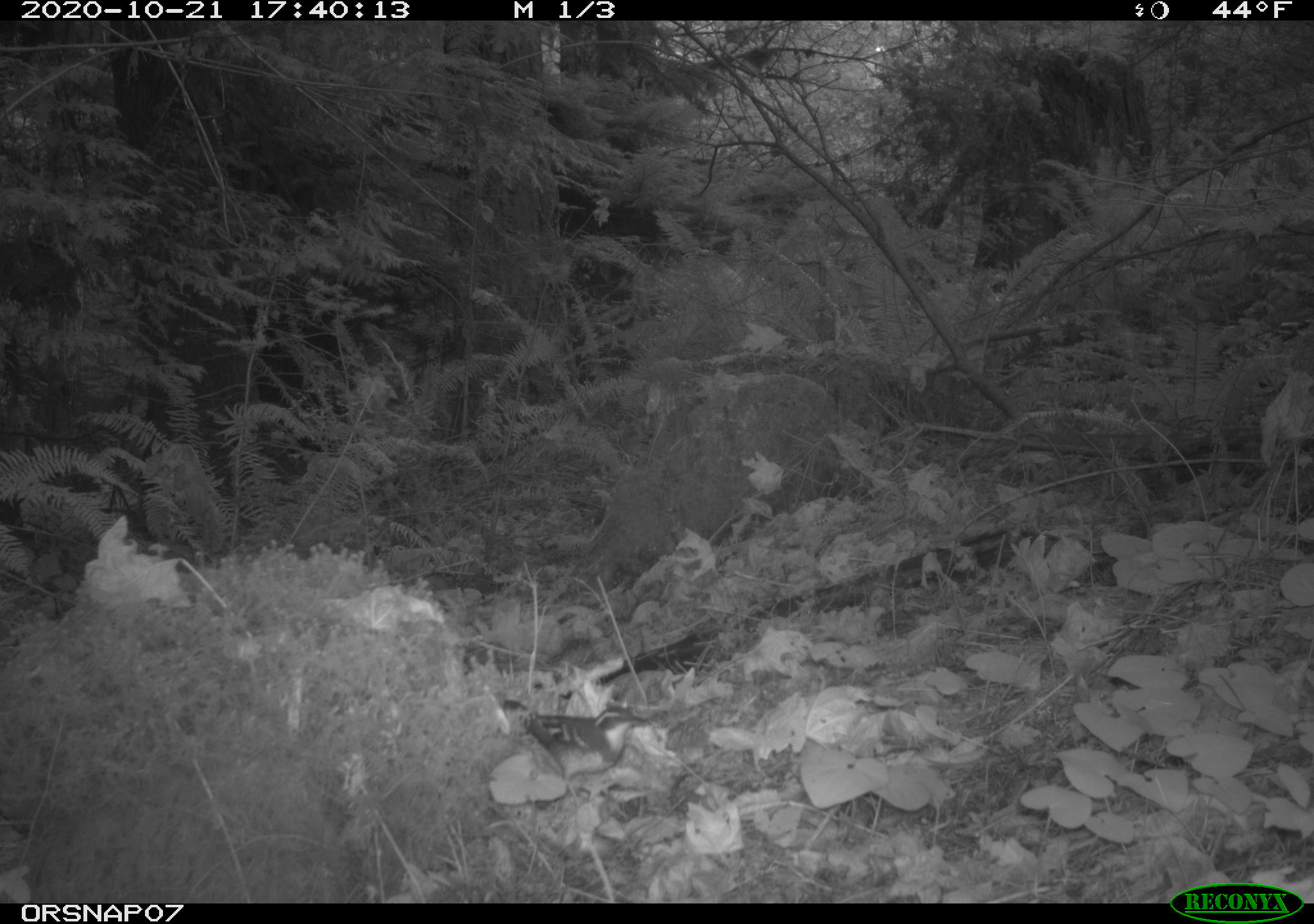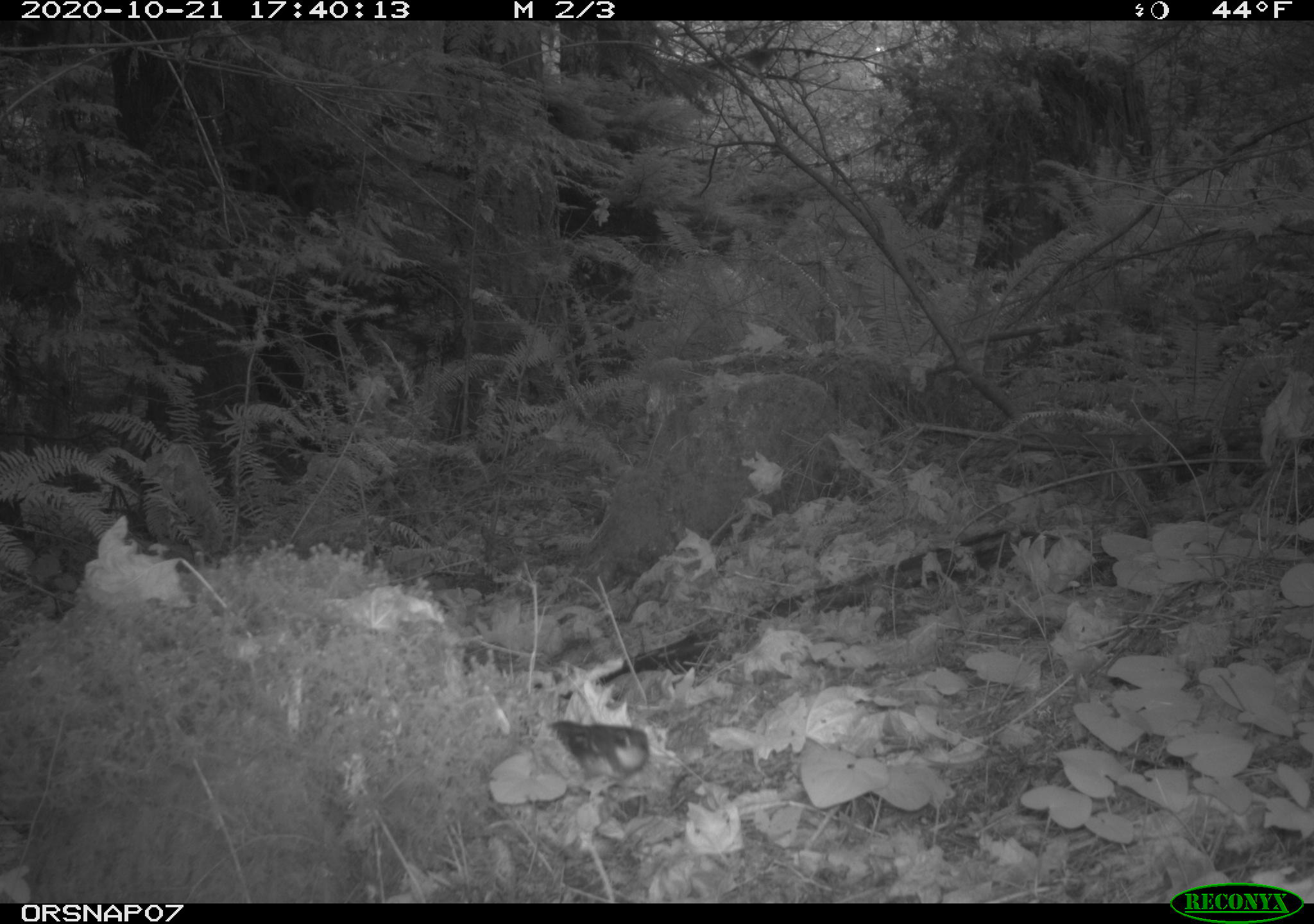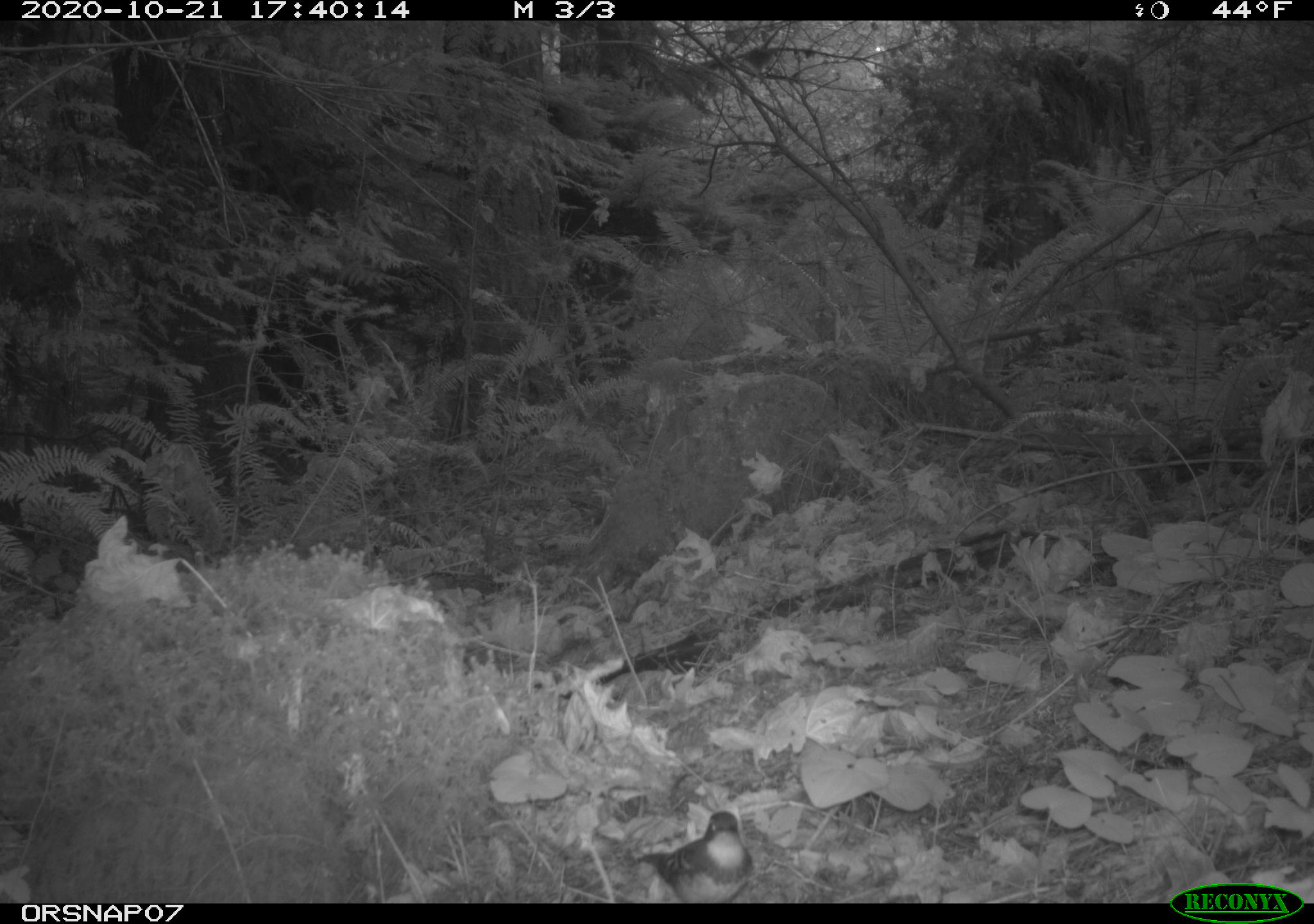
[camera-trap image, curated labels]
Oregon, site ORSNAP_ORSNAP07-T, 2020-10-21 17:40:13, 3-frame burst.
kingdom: Animalia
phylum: Chordata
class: Aves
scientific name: Aves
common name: bird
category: other bird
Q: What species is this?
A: Other bird (bird) (Aves).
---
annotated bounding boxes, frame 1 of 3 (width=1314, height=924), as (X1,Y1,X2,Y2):
other bird: (490,682,656,807)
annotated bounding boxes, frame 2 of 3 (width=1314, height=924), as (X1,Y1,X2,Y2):
other bird: (547,703,671,799)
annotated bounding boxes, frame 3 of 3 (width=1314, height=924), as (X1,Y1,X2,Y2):
other bird: (643,804,754,902)